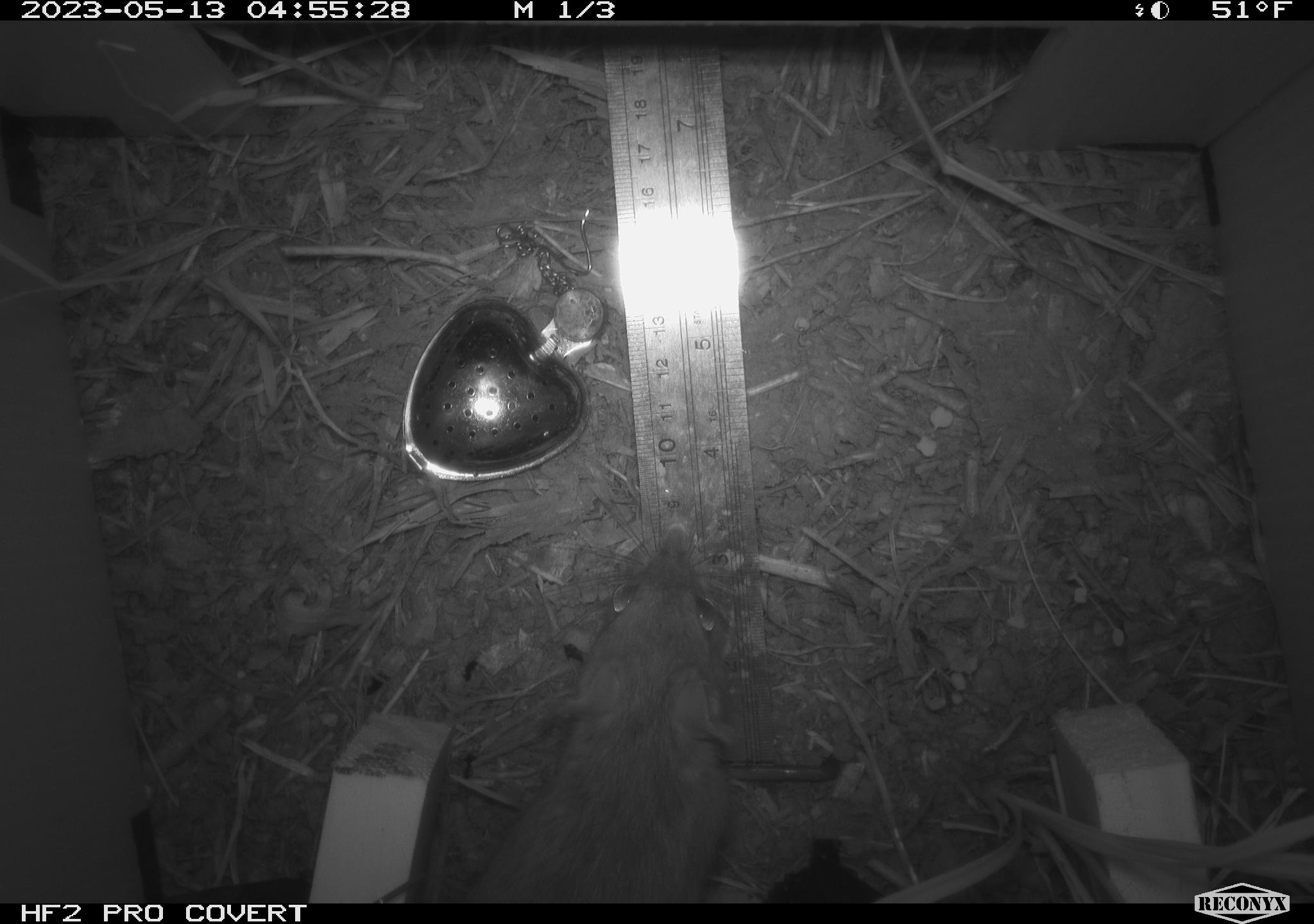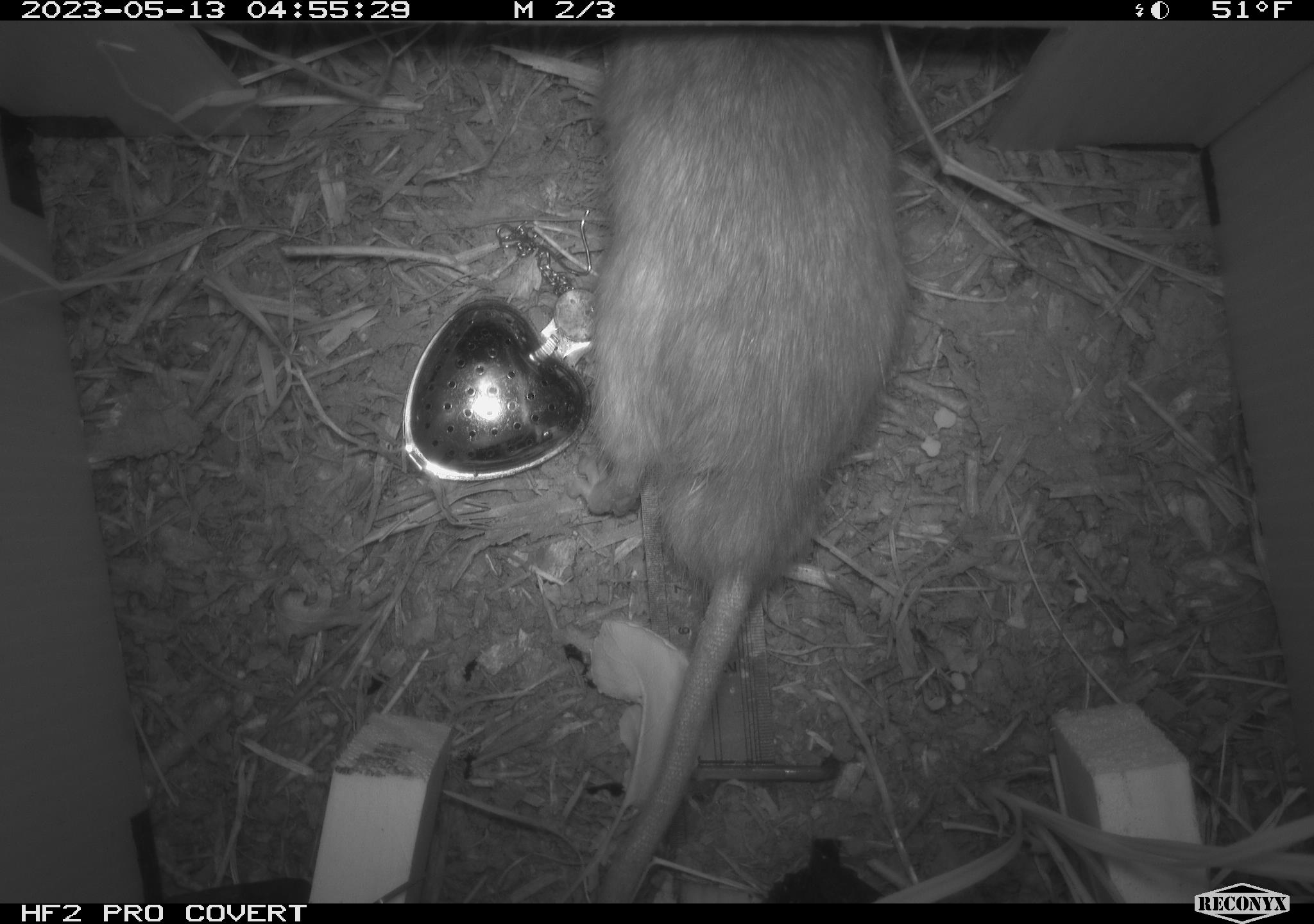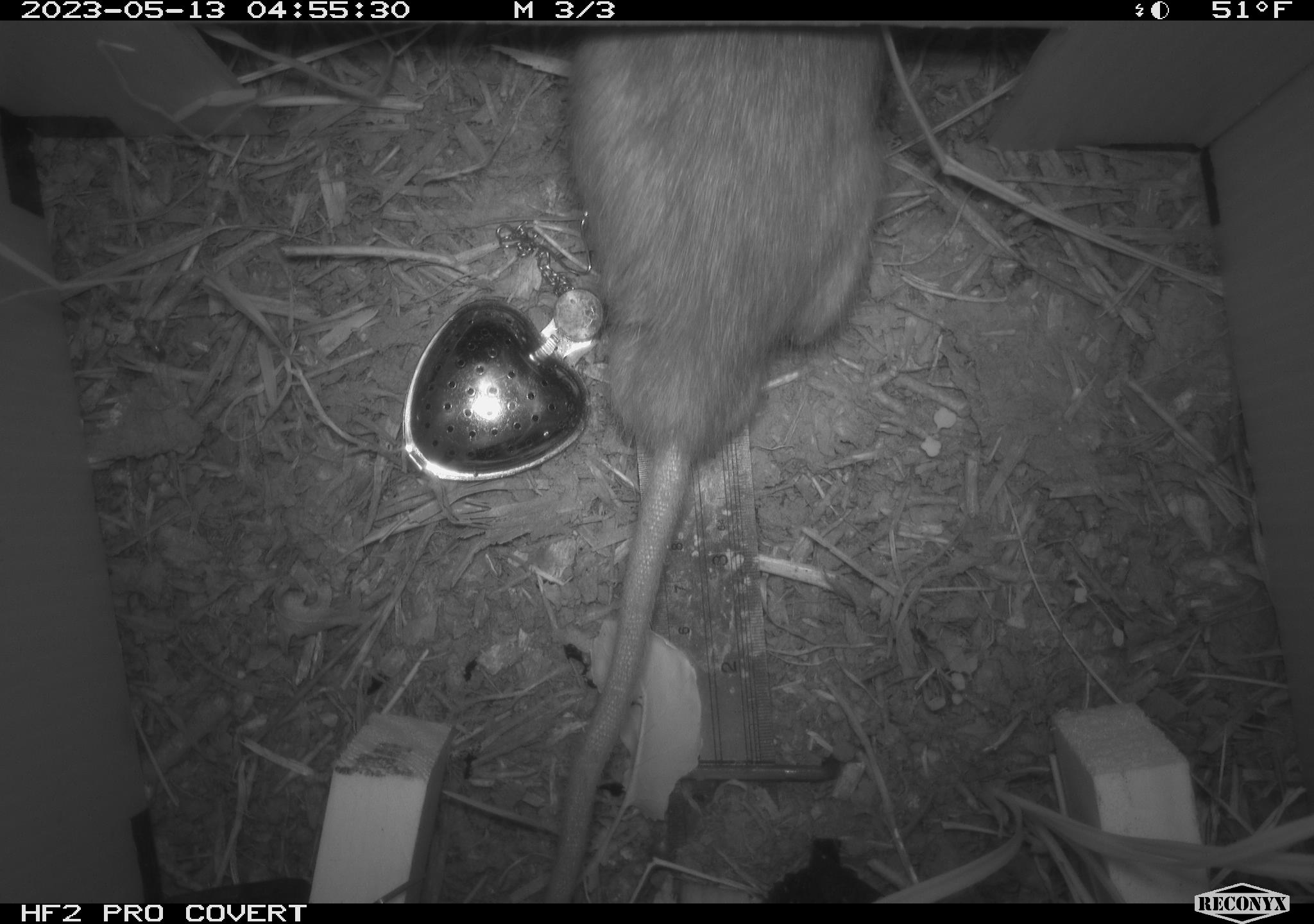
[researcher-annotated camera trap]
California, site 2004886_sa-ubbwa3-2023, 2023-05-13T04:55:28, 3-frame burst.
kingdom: Animalia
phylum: Chordata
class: Mammalia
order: Rodentia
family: Muridae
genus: Rattus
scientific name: Rattus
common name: rat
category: rattus species